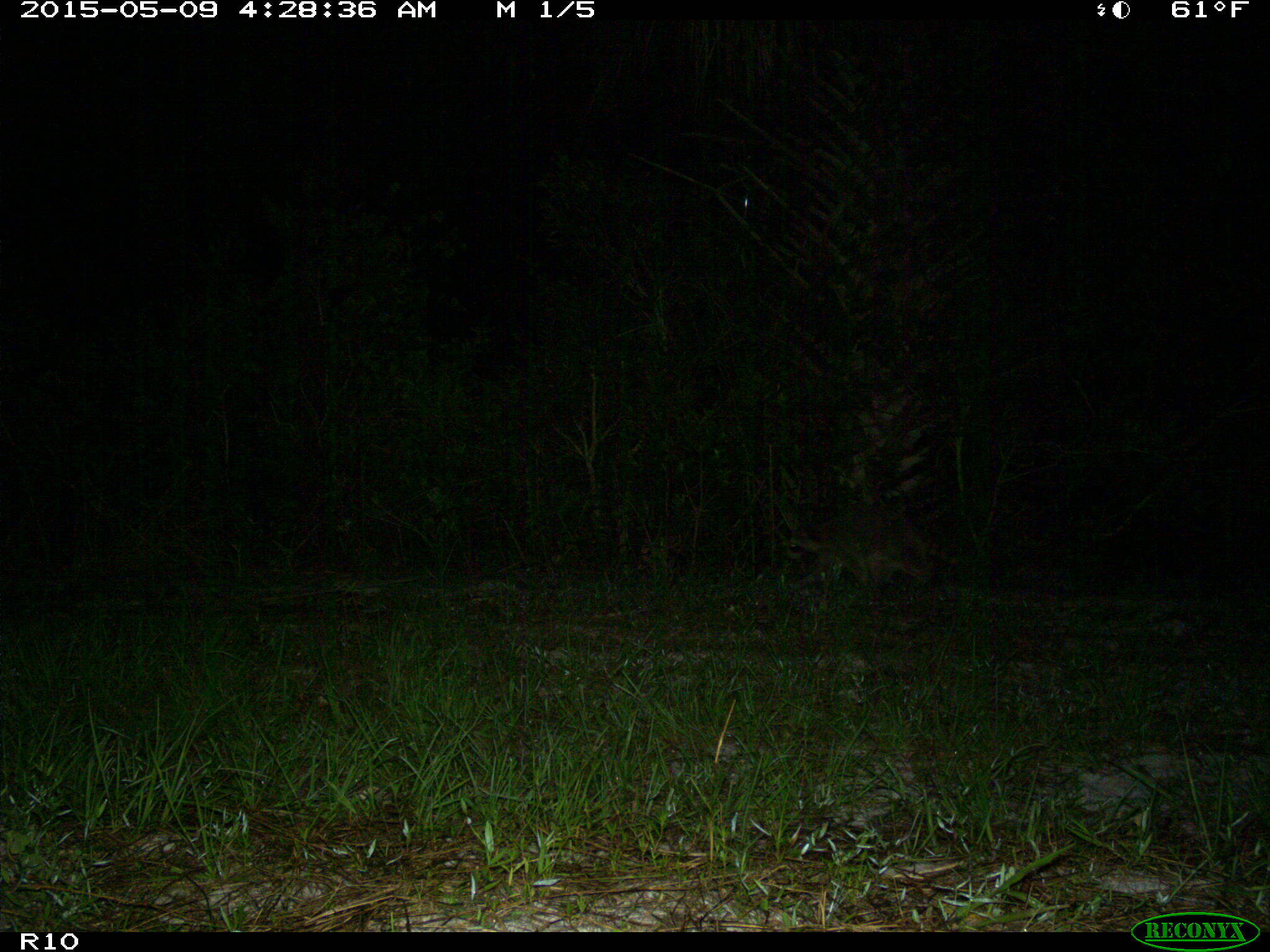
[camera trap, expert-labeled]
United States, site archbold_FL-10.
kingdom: Animalia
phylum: Chordata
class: Mammalia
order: Carnivora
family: Procyonidae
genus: Procyon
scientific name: Procyon lotor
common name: common raccoon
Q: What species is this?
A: Procyon lotor (common raccoon).